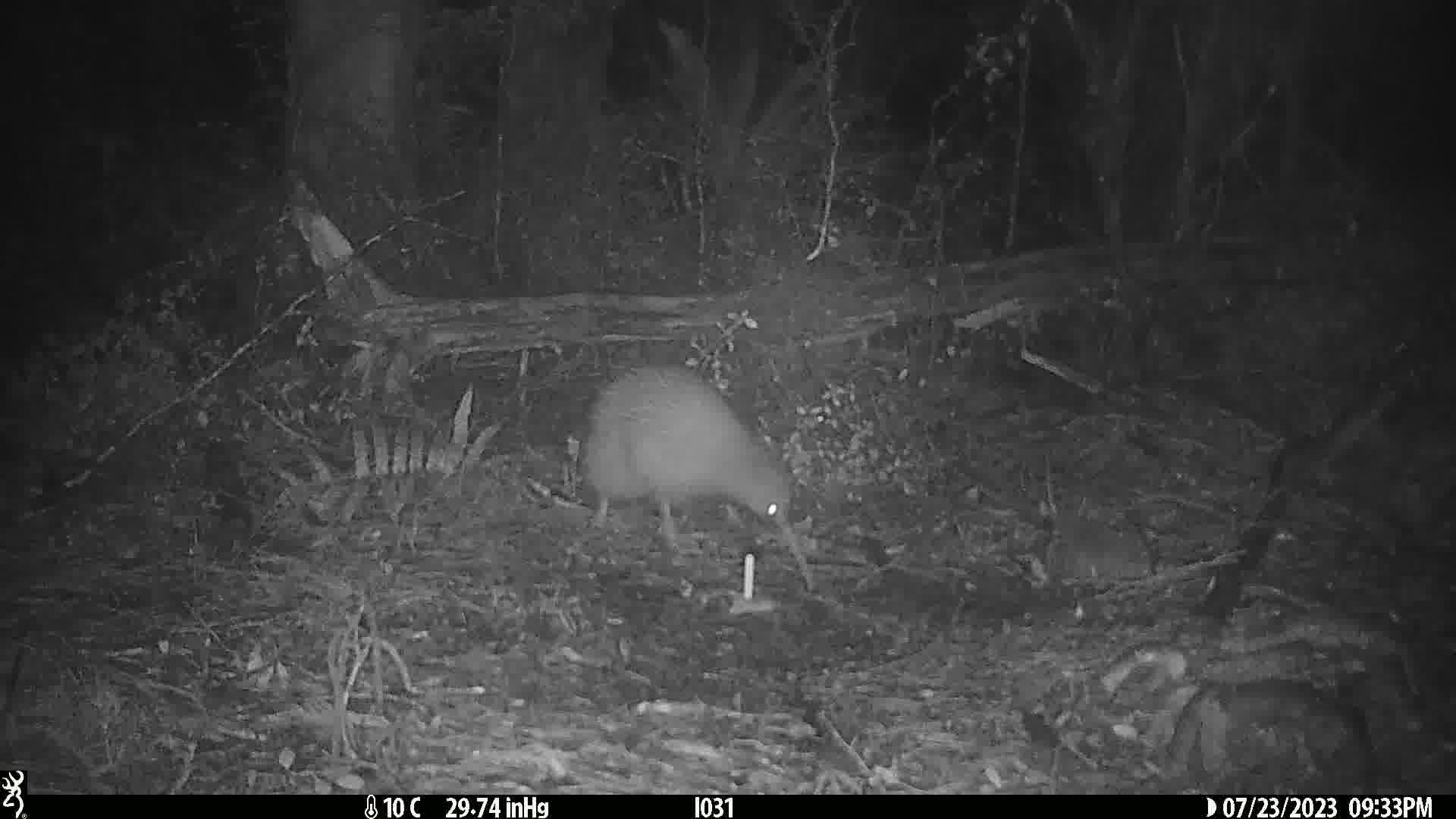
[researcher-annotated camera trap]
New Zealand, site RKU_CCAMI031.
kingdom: Animalia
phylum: Chordata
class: Aves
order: Apterygiformes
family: Apterygidae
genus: Apteryx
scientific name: Apteryx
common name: kiwi